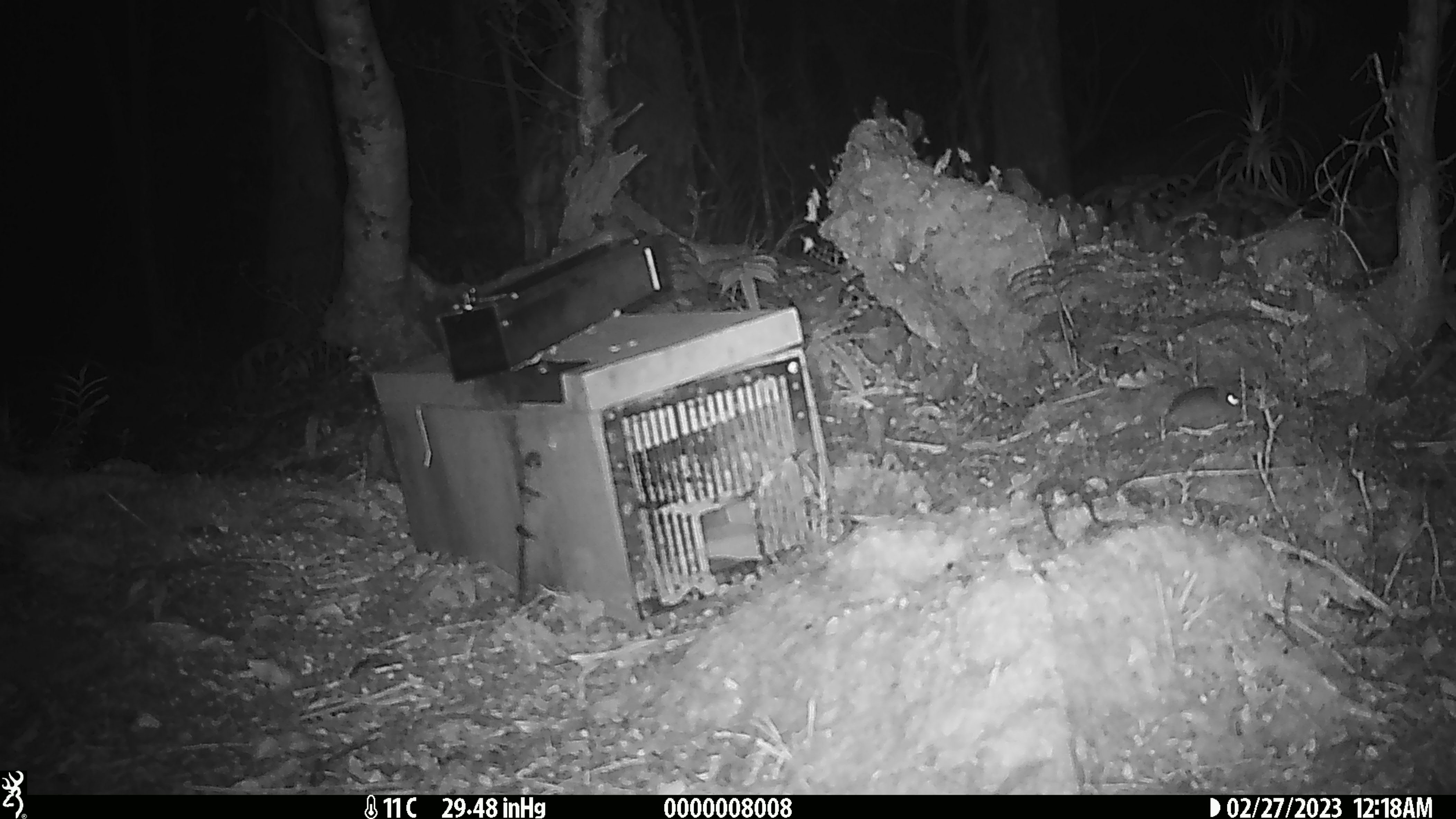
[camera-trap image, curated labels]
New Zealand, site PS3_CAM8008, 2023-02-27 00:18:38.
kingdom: Animalia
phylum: Chordata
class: Mammalia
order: Rodentia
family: Muridae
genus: Mus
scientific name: Mus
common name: mouse